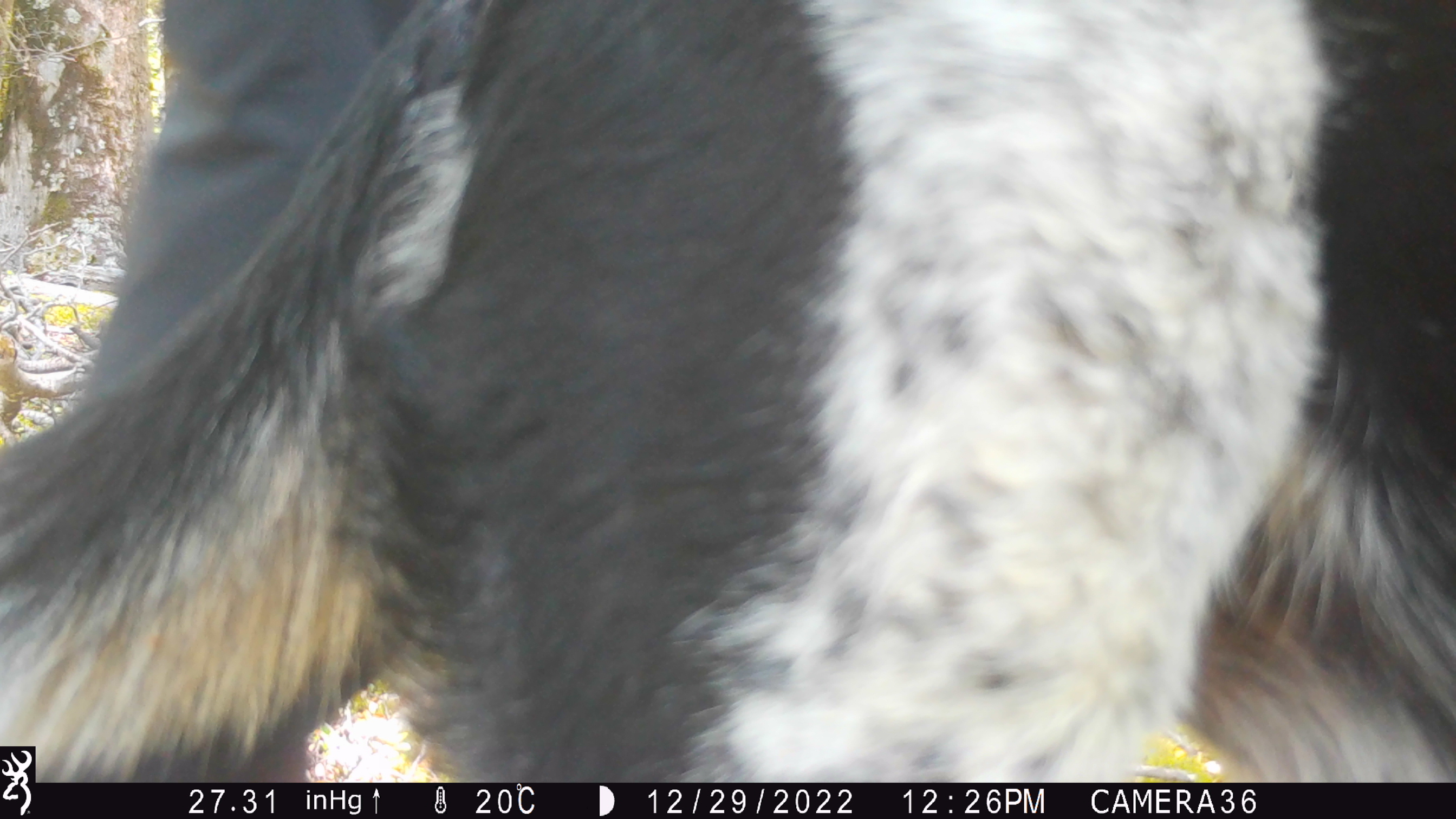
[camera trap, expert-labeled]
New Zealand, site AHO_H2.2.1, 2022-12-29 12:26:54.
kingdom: Animalia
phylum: Chordata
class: Mammalia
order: Carnivora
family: Canidae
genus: Canis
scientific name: Canis familiaris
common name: domestic dog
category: dog